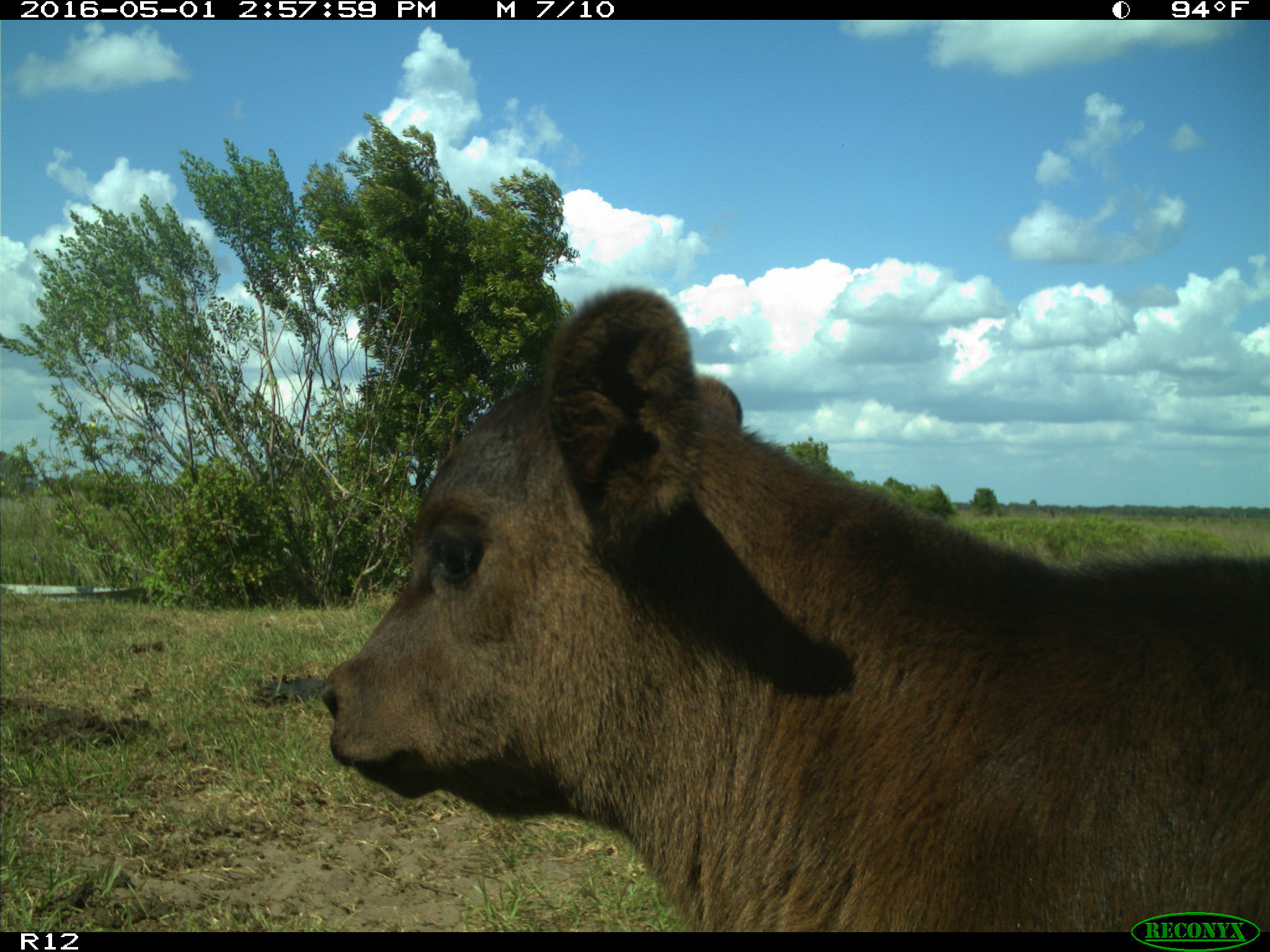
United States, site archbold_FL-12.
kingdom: Animalia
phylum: Chordata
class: Mammalia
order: Artiodactyla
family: Bovidae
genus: Bos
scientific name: Bos taurus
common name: domestic cow